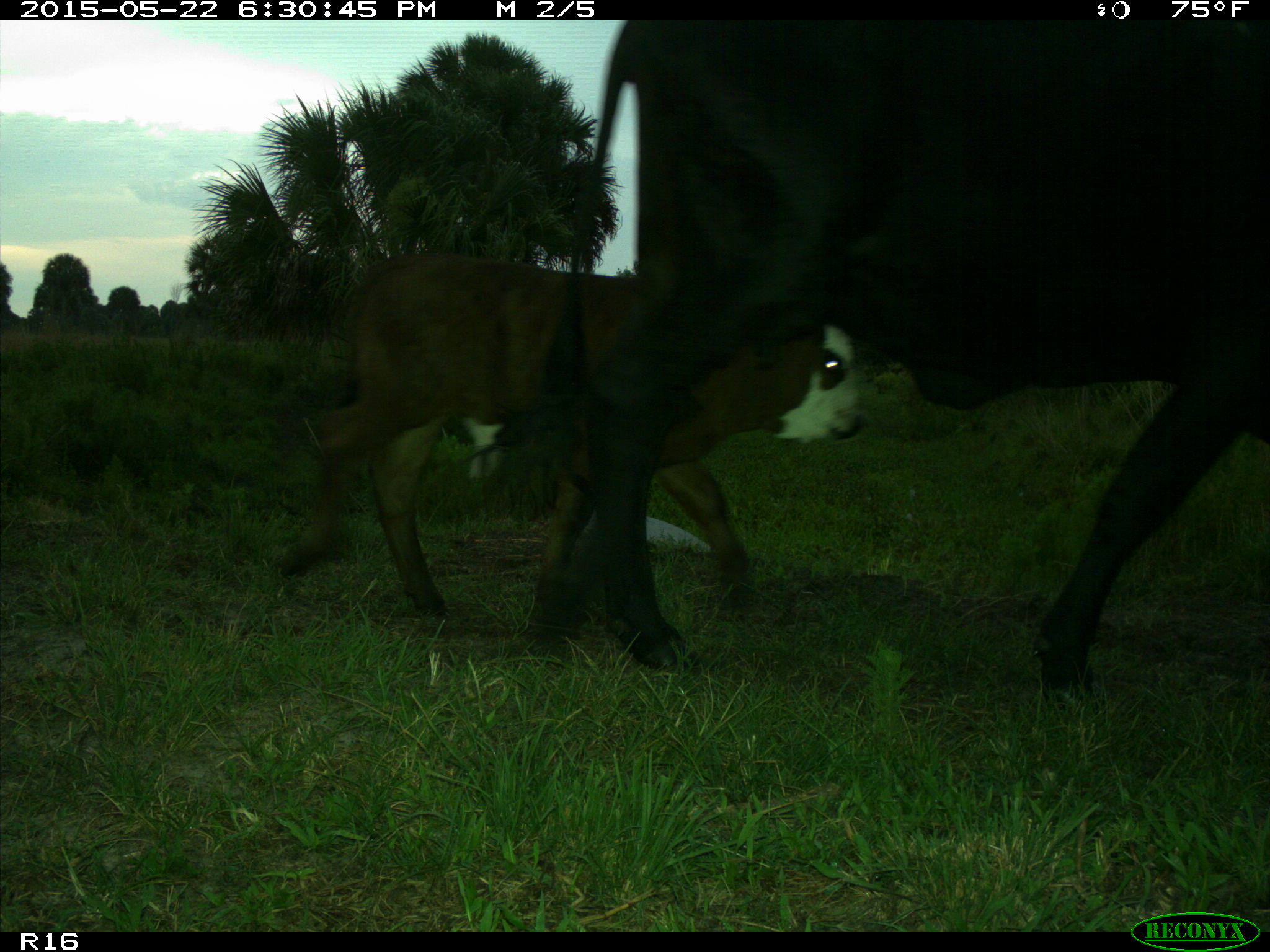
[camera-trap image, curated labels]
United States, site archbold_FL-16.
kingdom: Animalia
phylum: Chordata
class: Mammalia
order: Artiodactyla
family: Bovidae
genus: Bos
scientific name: Bos taurus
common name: domestic cow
Bos taurus (domestic cow).